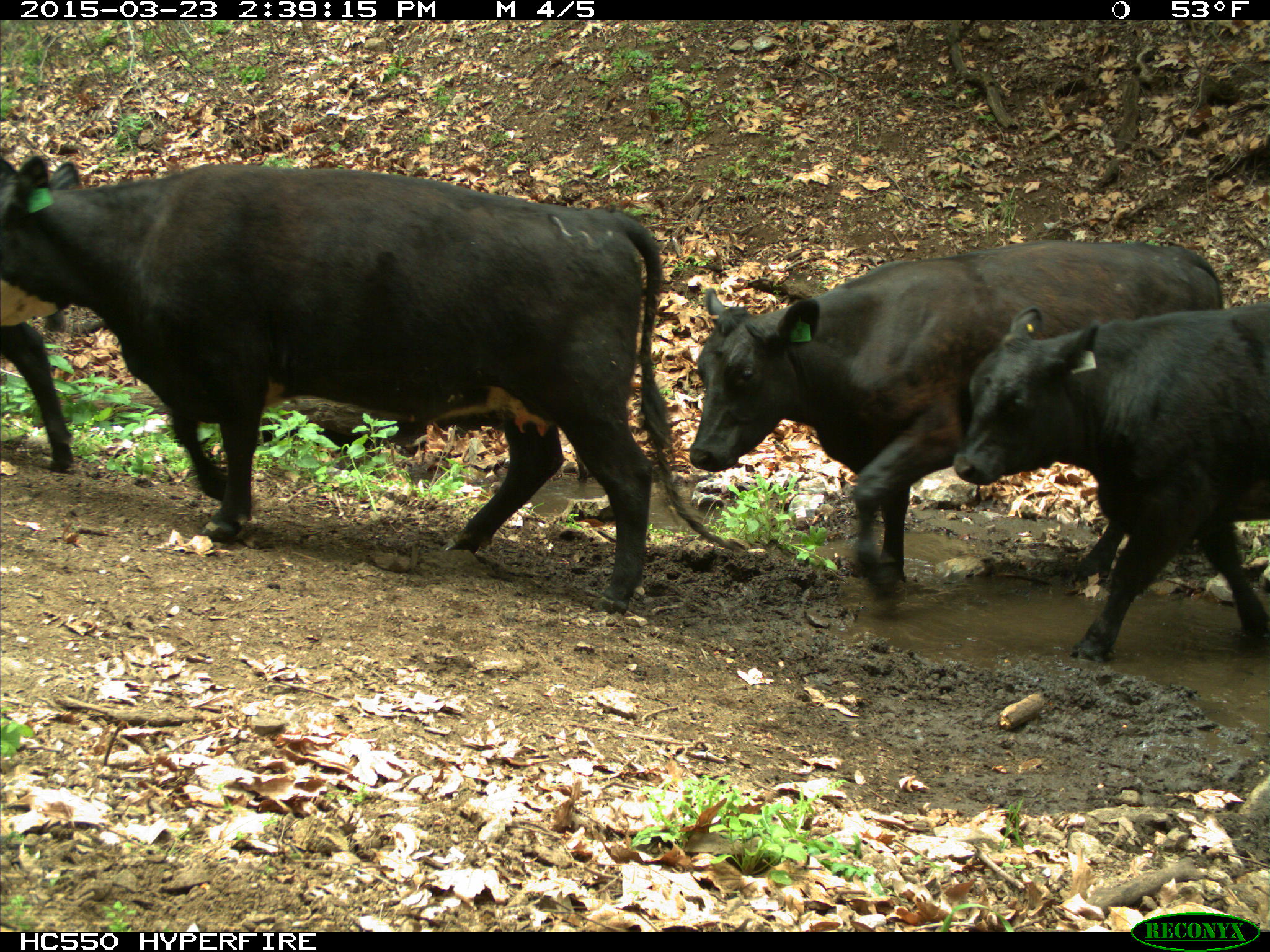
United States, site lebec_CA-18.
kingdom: Animalia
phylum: Chordata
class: Mammalia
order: Artiodactyla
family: Bovidae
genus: Bos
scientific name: Bos taurus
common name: domestic cow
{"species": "Bos taurus (domestic cow)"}